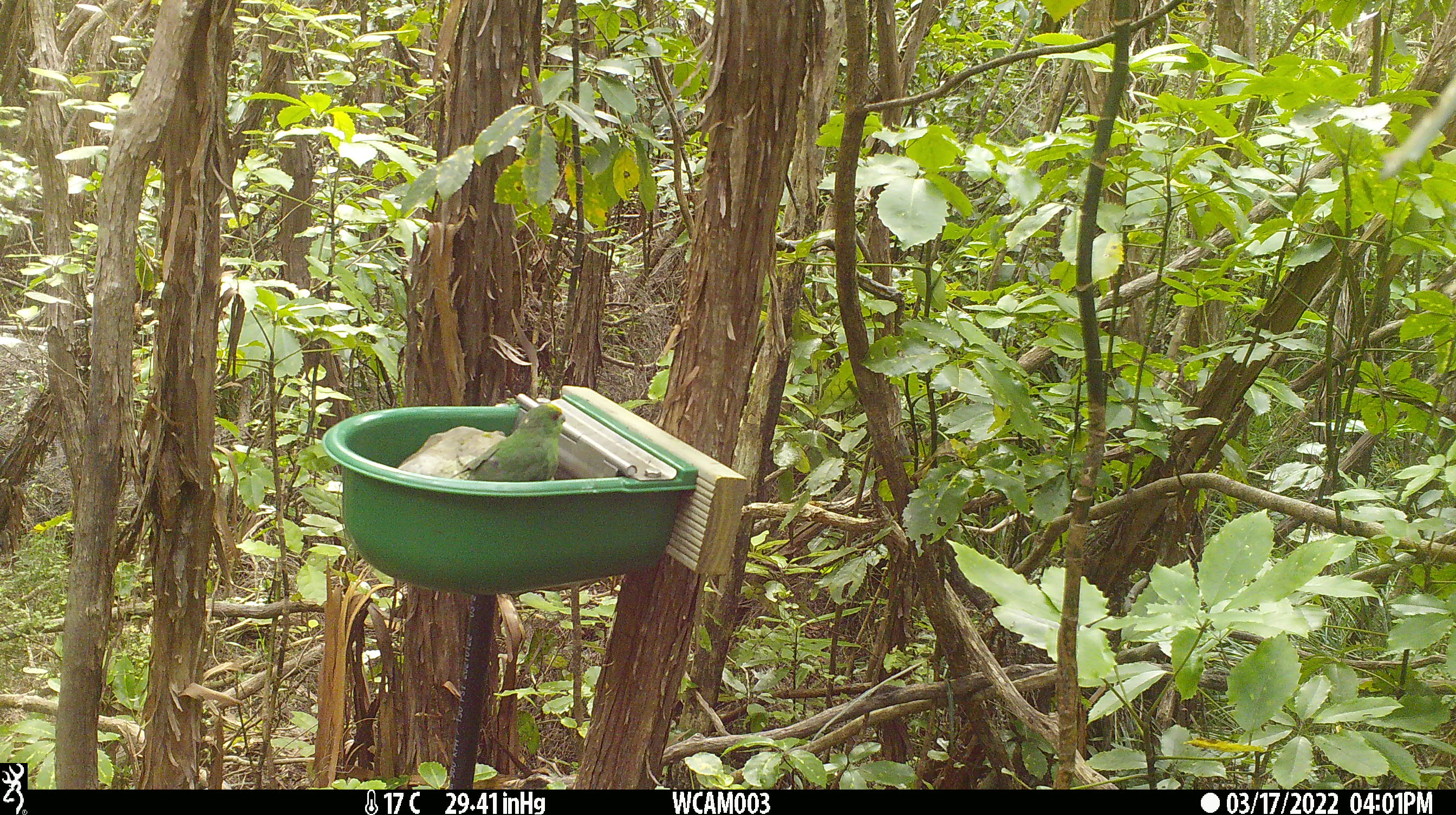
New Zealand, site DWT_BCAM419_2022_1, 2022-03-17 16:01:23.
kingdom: Animalia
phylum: Chordata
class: Aves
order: Psittaciformes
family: Psittaculidae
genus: Cyanoramphus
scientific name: Cyanoramphus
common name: parakeet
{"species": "parakeet (Cyanoramphus)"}